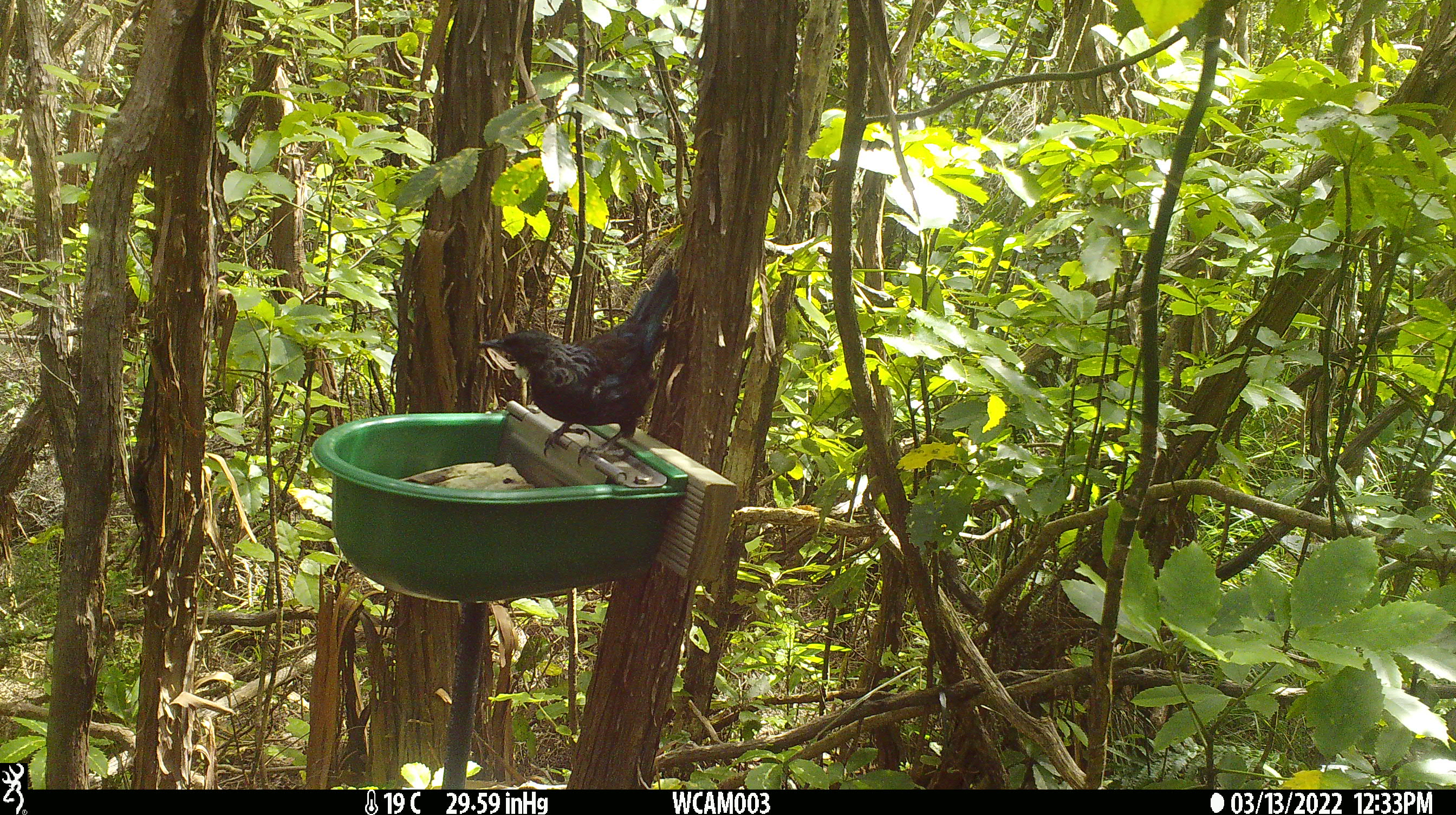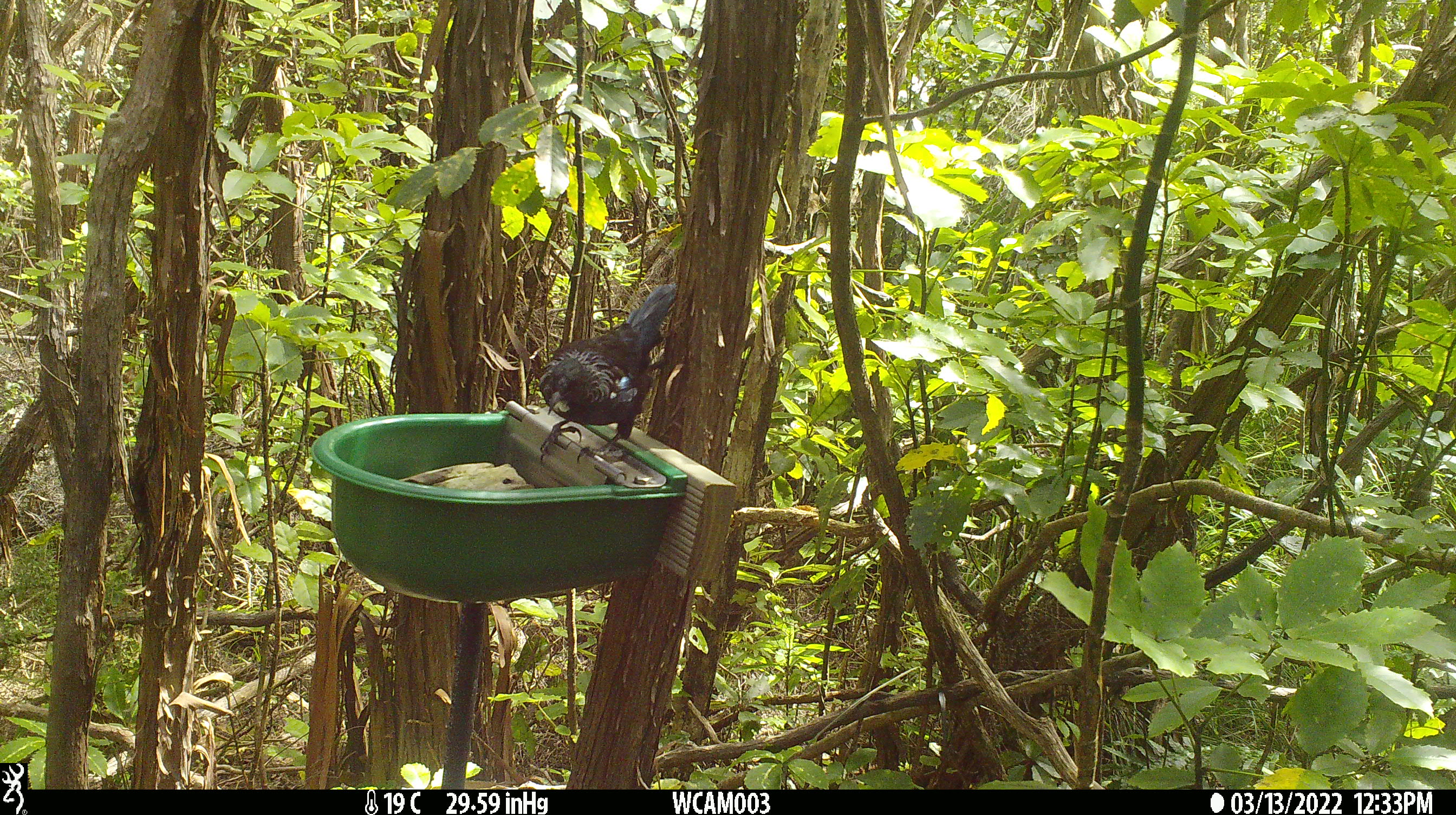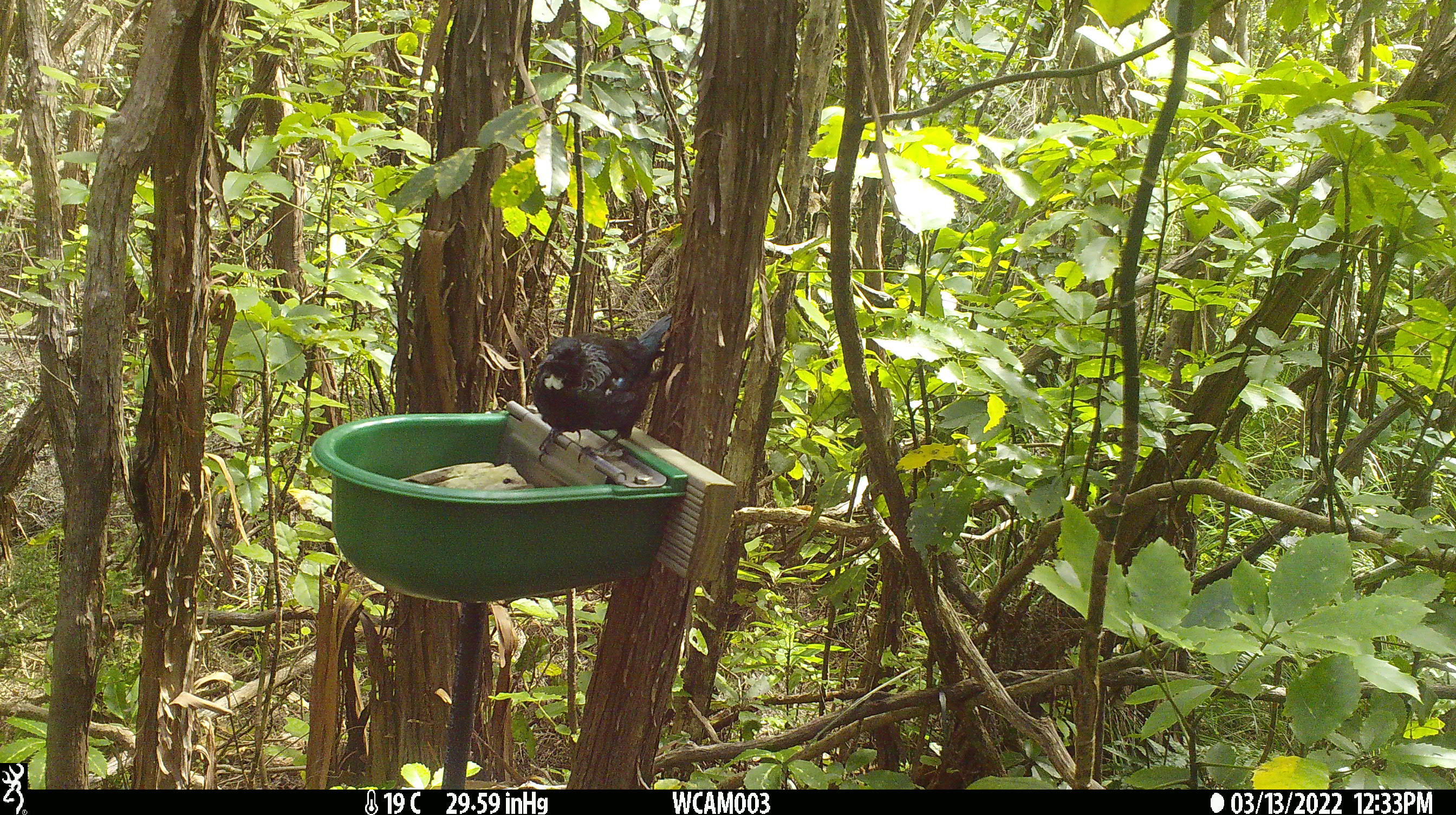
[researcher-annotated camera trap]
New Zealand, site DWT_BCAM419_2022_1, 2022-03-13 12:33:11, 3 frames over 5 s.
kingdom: Animalia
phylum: Chordata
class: Aves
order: Passeriformes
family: Meliphagidae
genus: Prosthemadera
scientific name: Prosthemadera novaeseelandiae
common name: tui